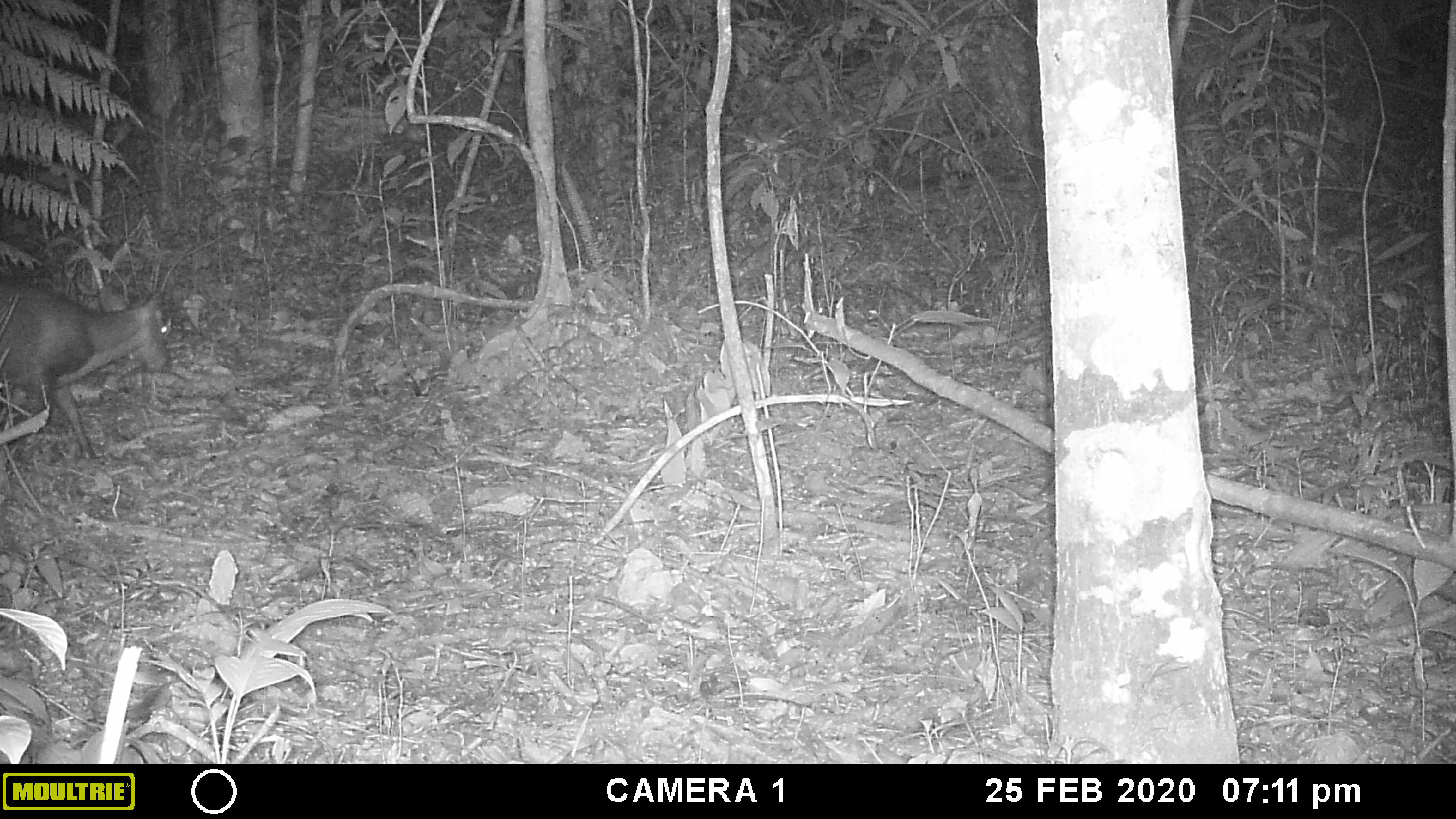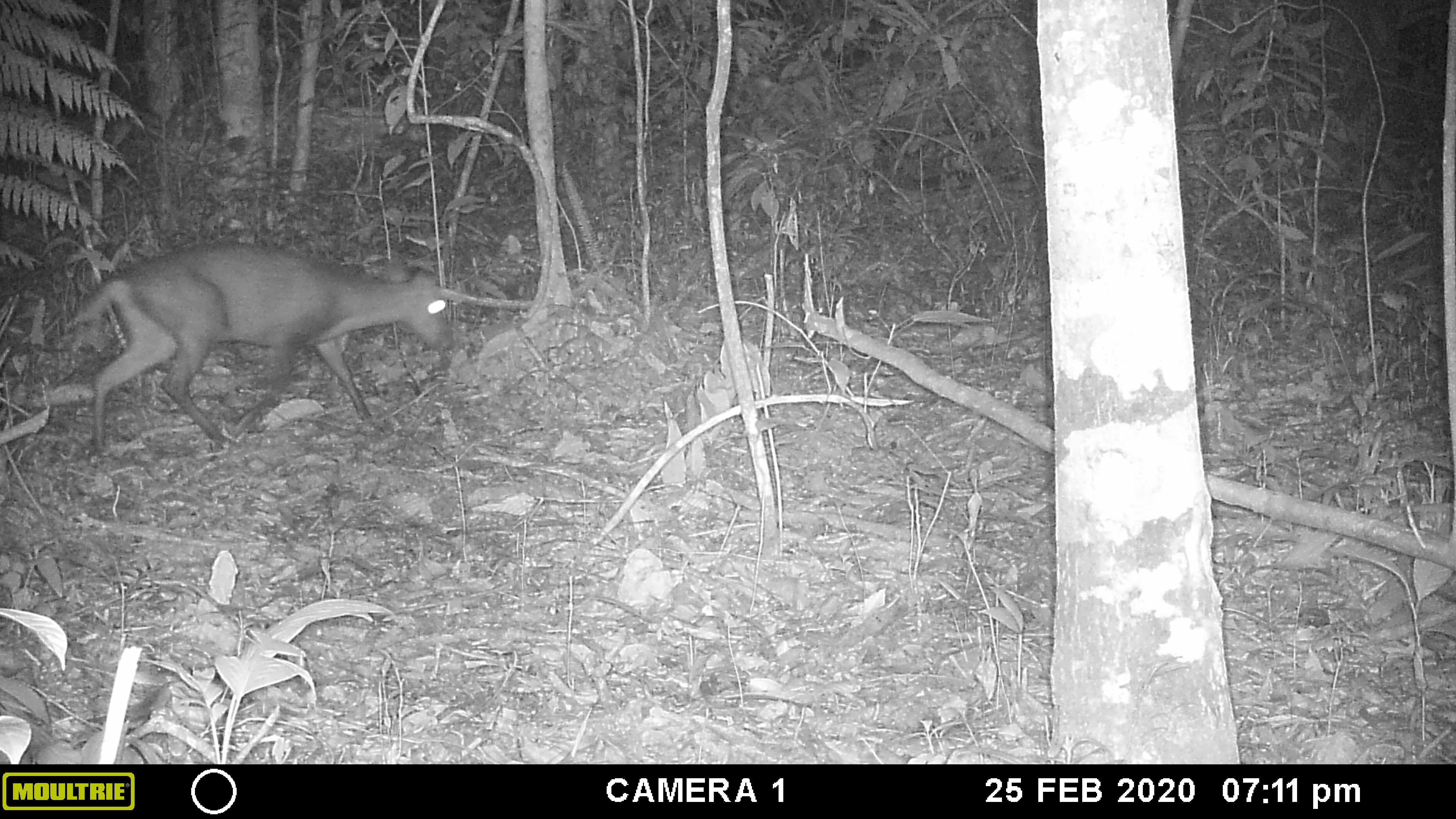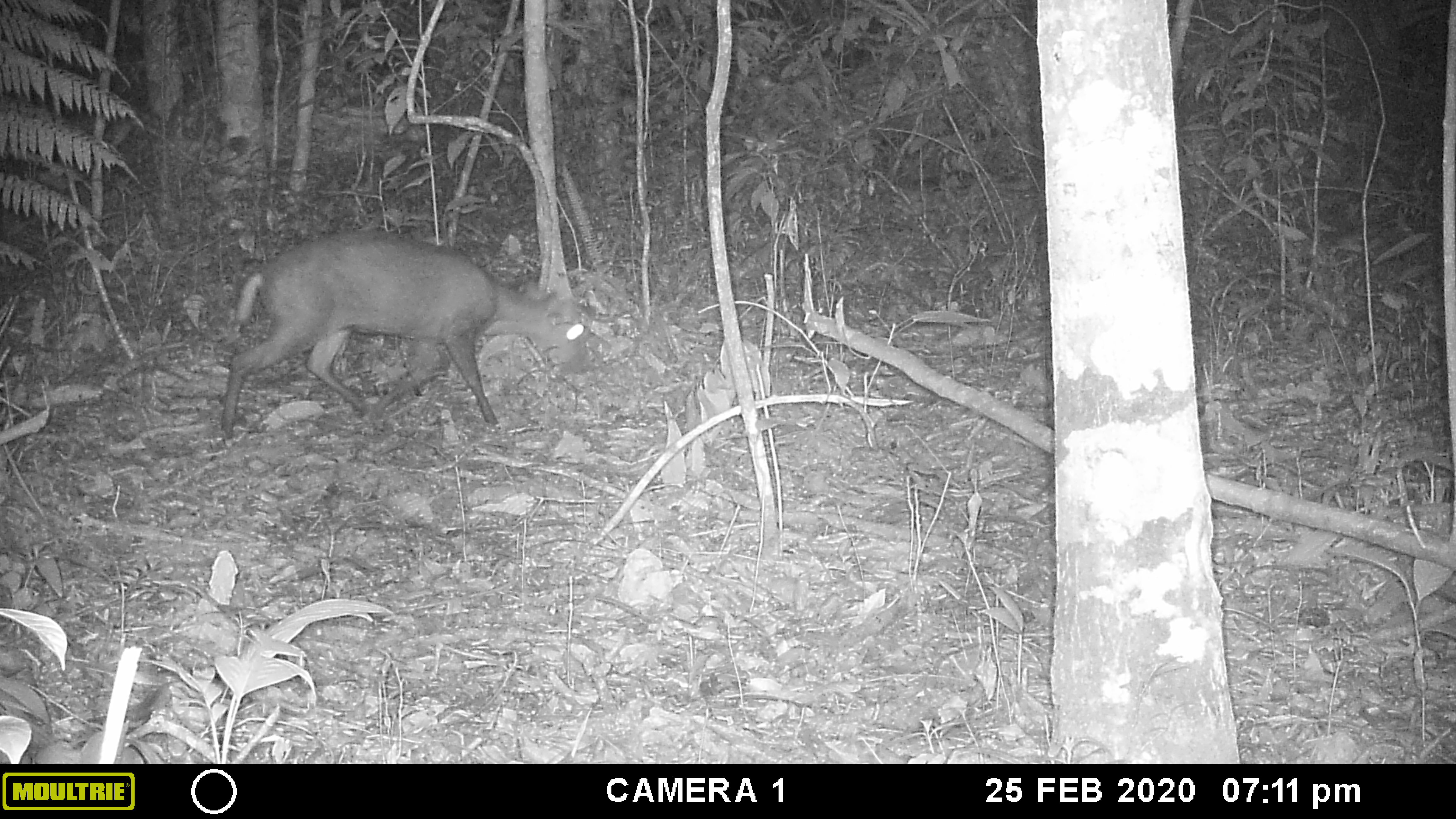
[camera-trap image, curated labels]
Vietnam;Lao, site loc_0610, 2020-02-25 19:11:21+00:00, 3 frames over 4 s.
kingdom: Animalia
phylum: Chordata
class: Mammalia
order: Artiodactyla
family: Cervidae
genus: Muntiacus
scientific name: Muntiacus rooseveltorum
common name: roosevelt's muntjac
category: roosevelts muntjac group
Roosevelts muntjac group (roosevelt's muntjac) (Muntiacus rooseveltorum). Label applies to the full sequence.